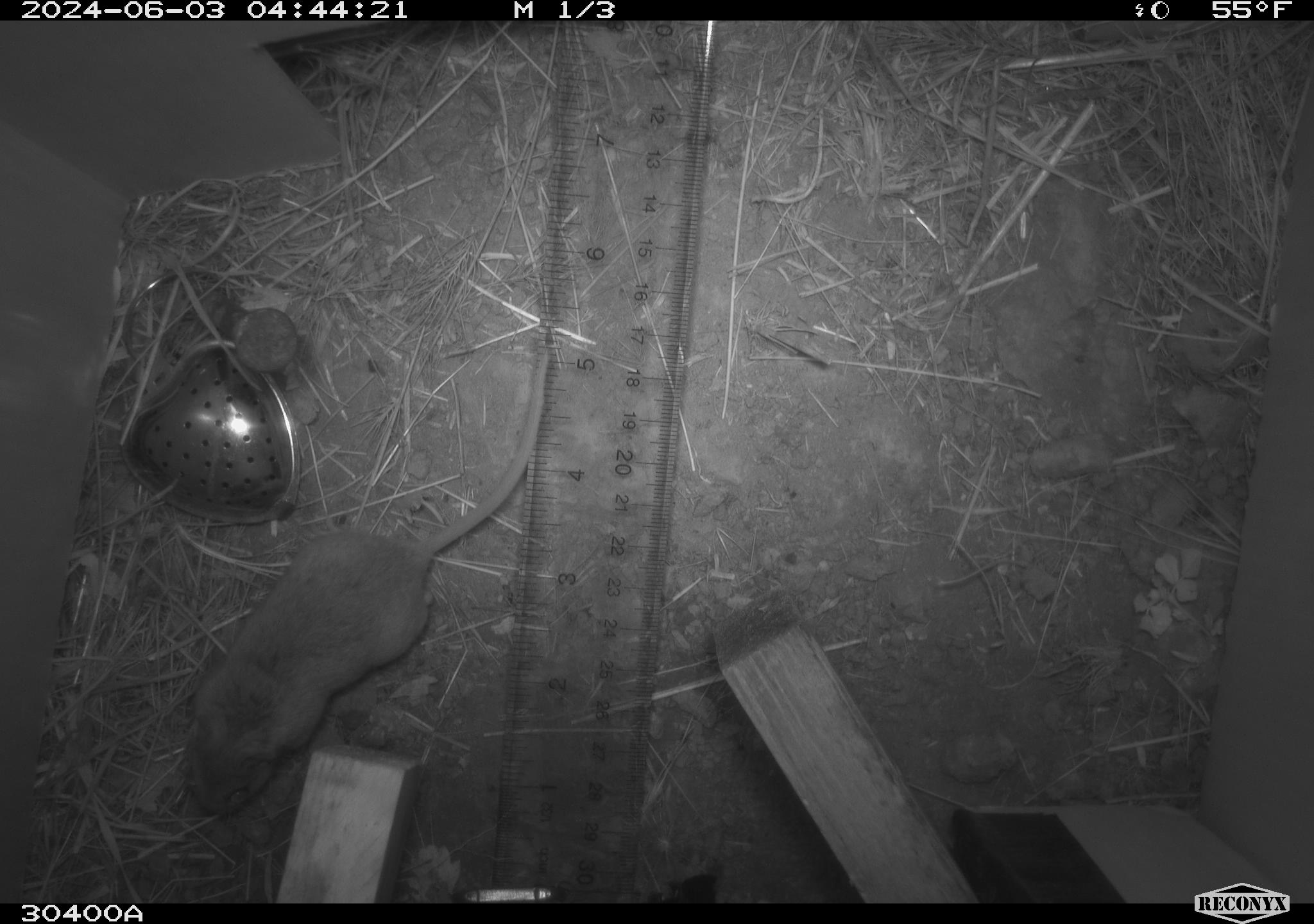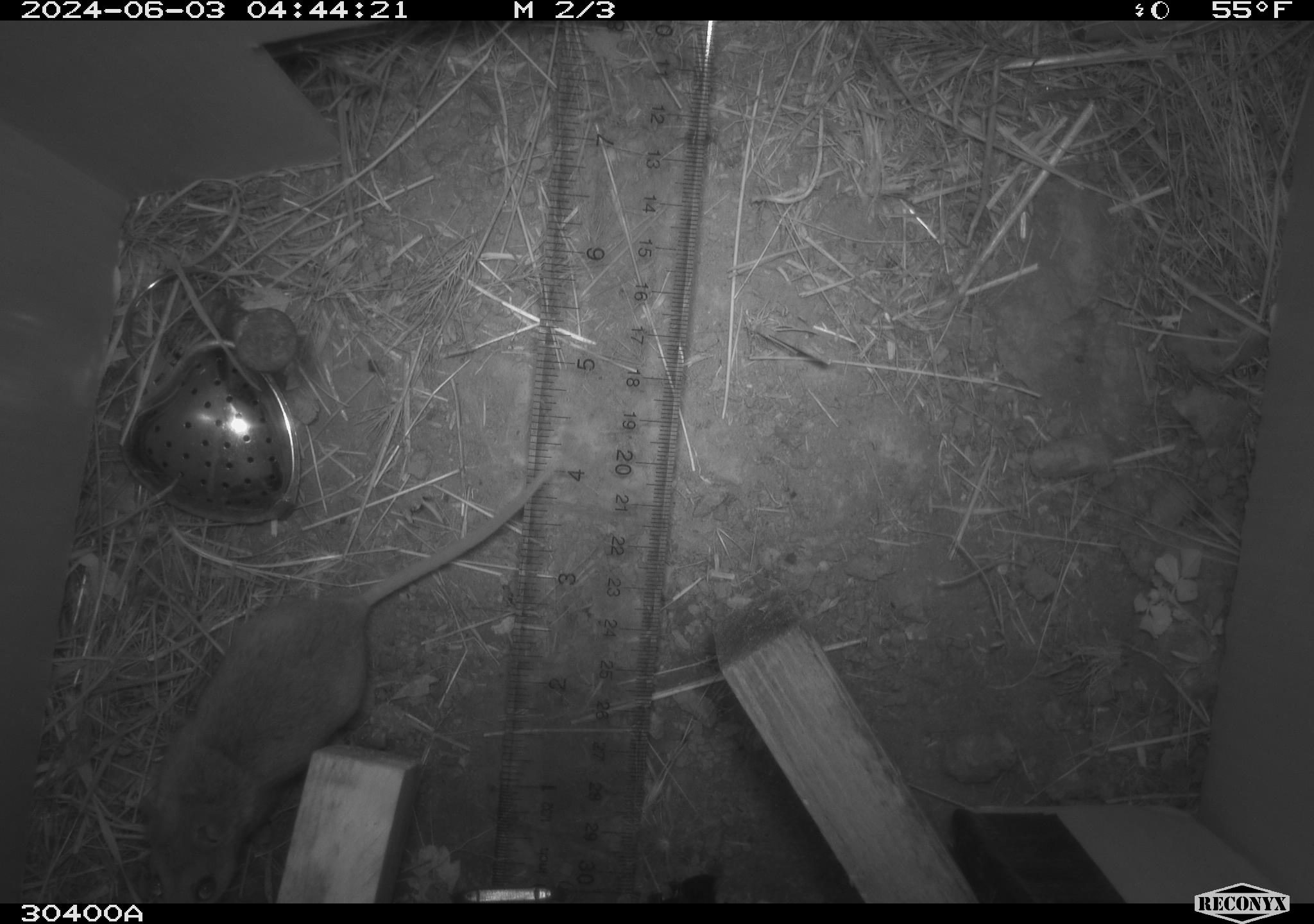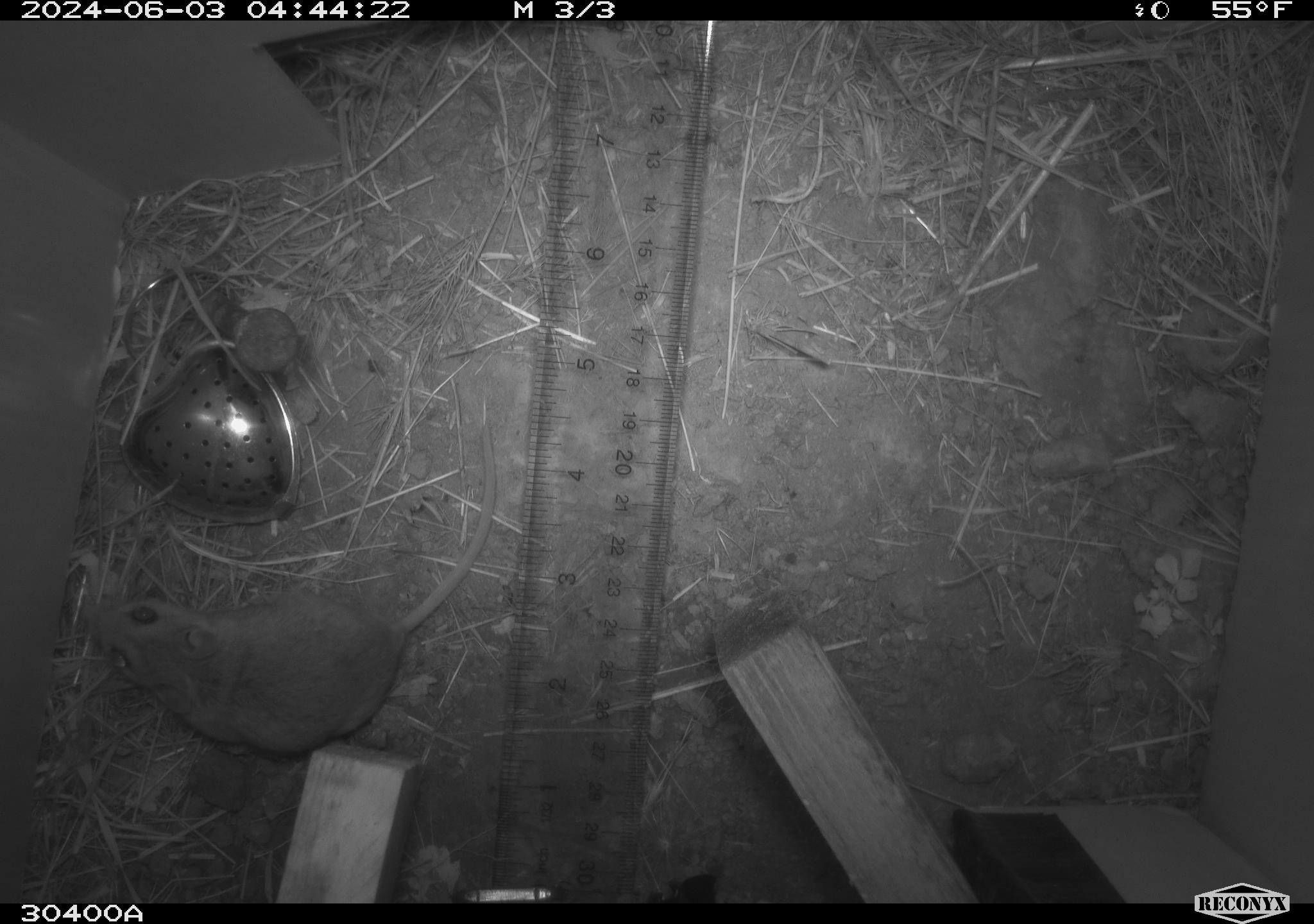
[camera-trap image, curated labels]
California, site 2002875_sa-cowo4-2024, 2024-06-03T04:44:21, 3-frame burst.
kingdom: Animalia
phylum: Chordata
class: Mammalia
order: Rodentia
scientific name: Rodentia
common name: rodent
Rodent (Rodentia).